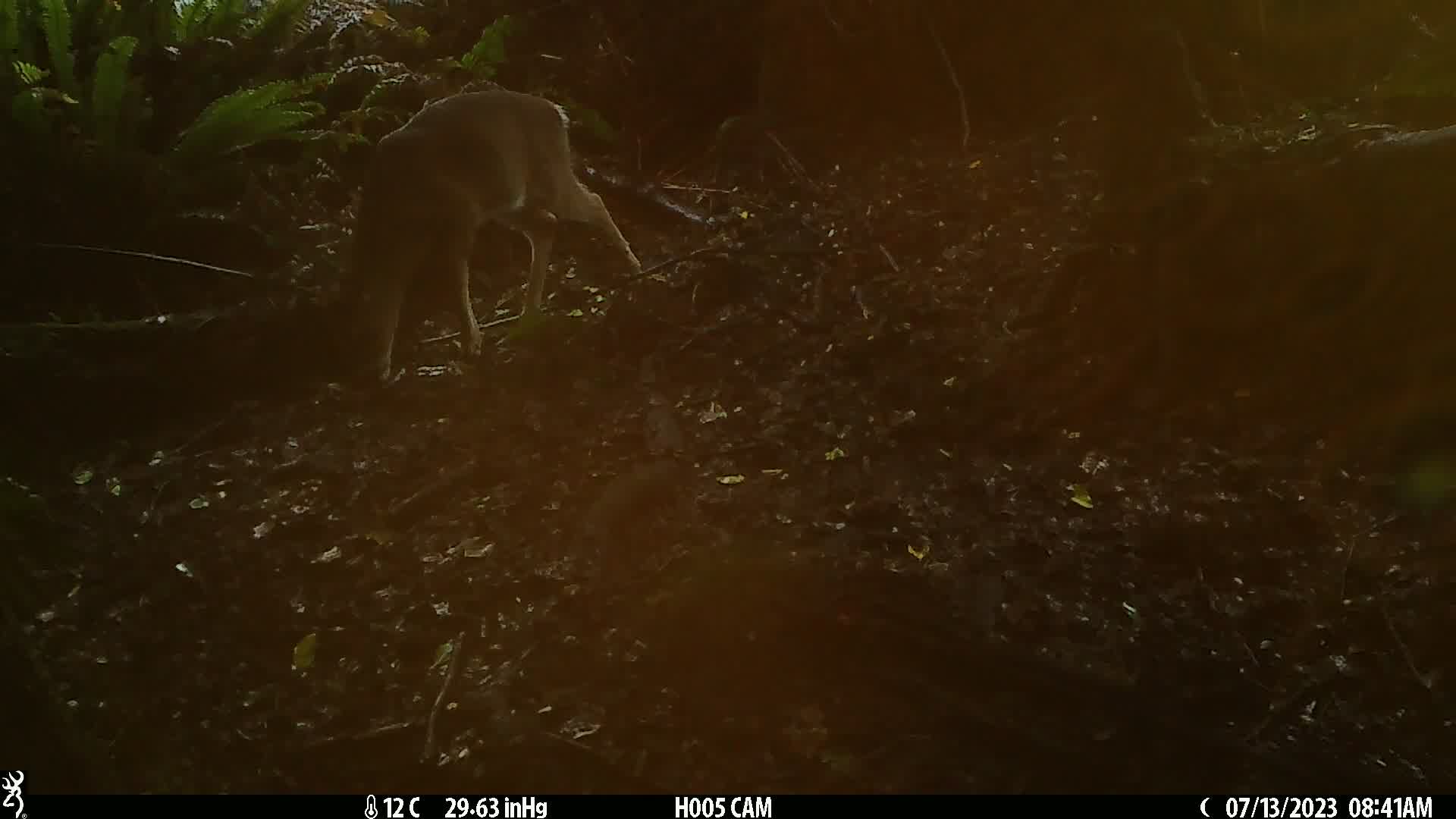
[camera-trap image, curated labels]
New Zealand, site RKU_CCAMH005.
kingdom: Animalia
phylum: Chordata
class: Mammalia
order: Artiodactyla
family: Cervidae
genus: Odocoileus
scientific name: Odocoileus virginianus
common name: white-tailed deer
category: white tailed deer